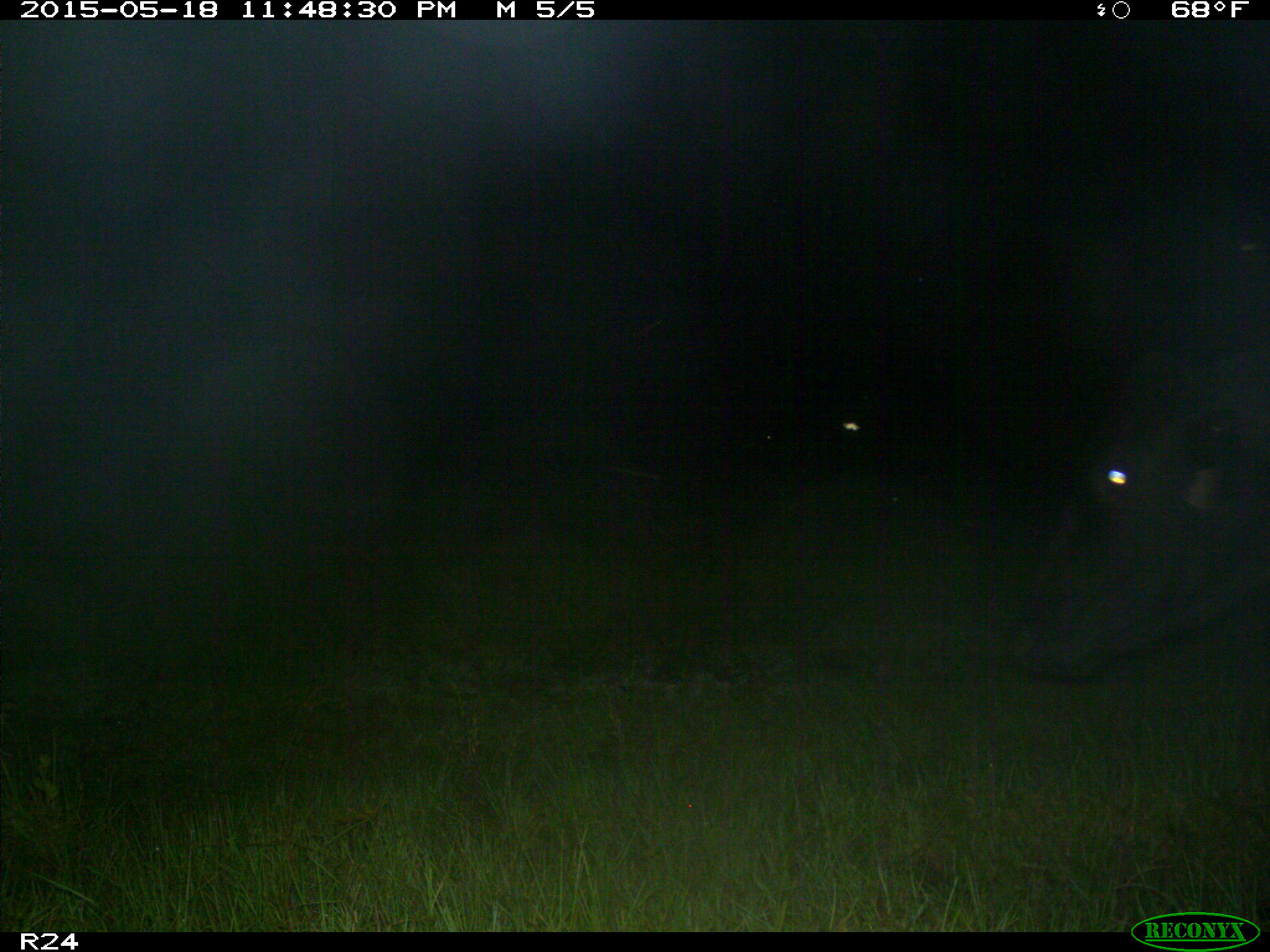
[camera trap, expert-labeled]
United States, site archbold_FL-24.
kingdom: Animalia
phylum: Chordata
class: Mammalia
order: Artiodactyla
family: Bovidae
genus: Bos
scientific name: Bos taurus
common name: domestic cow